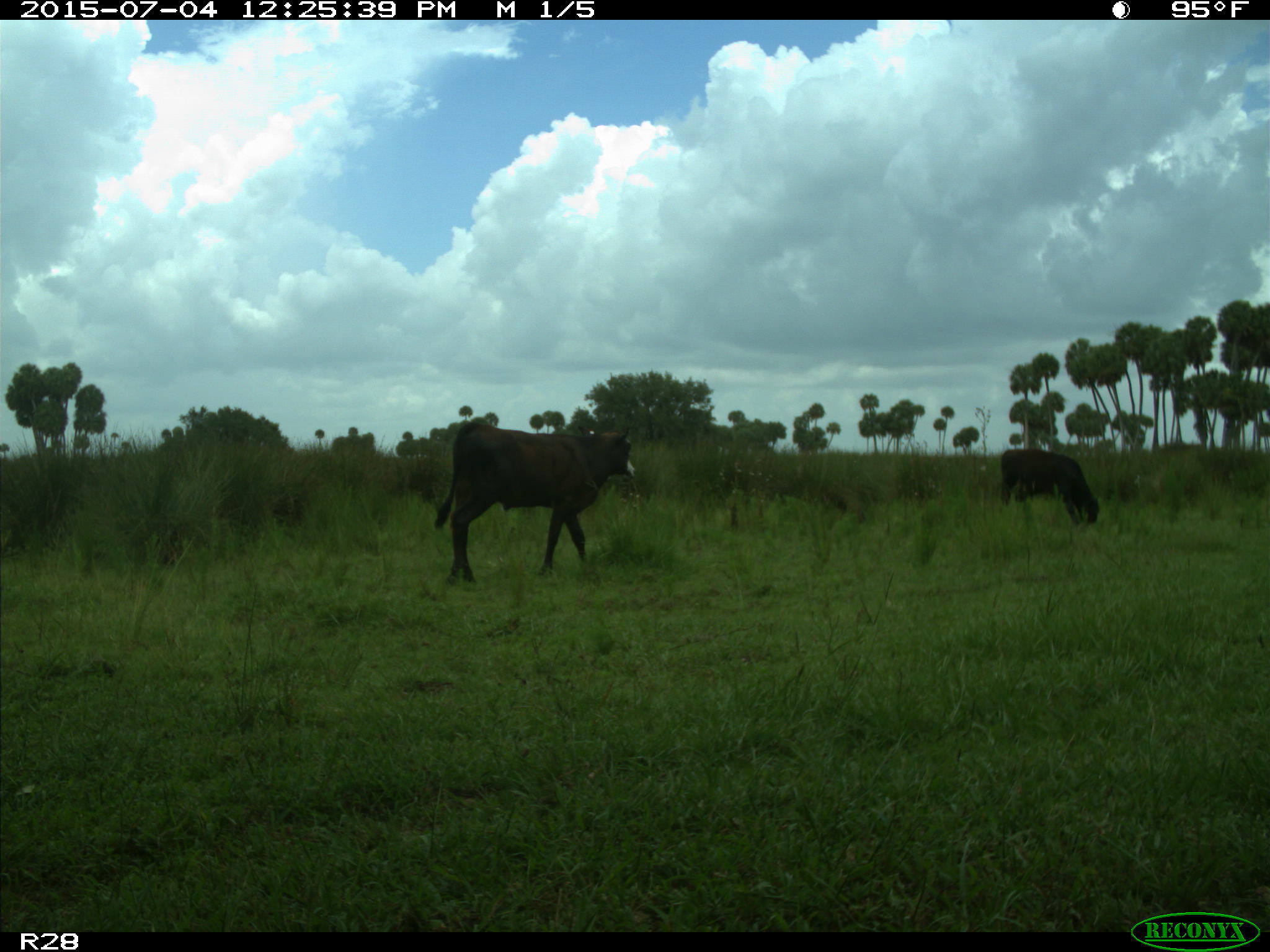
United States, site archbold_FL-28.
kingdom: Animalia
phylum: Chordata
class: Mammalia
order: Artiodactyla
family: Bovidae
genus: Bos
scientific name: Bos taurus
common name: domestic cow